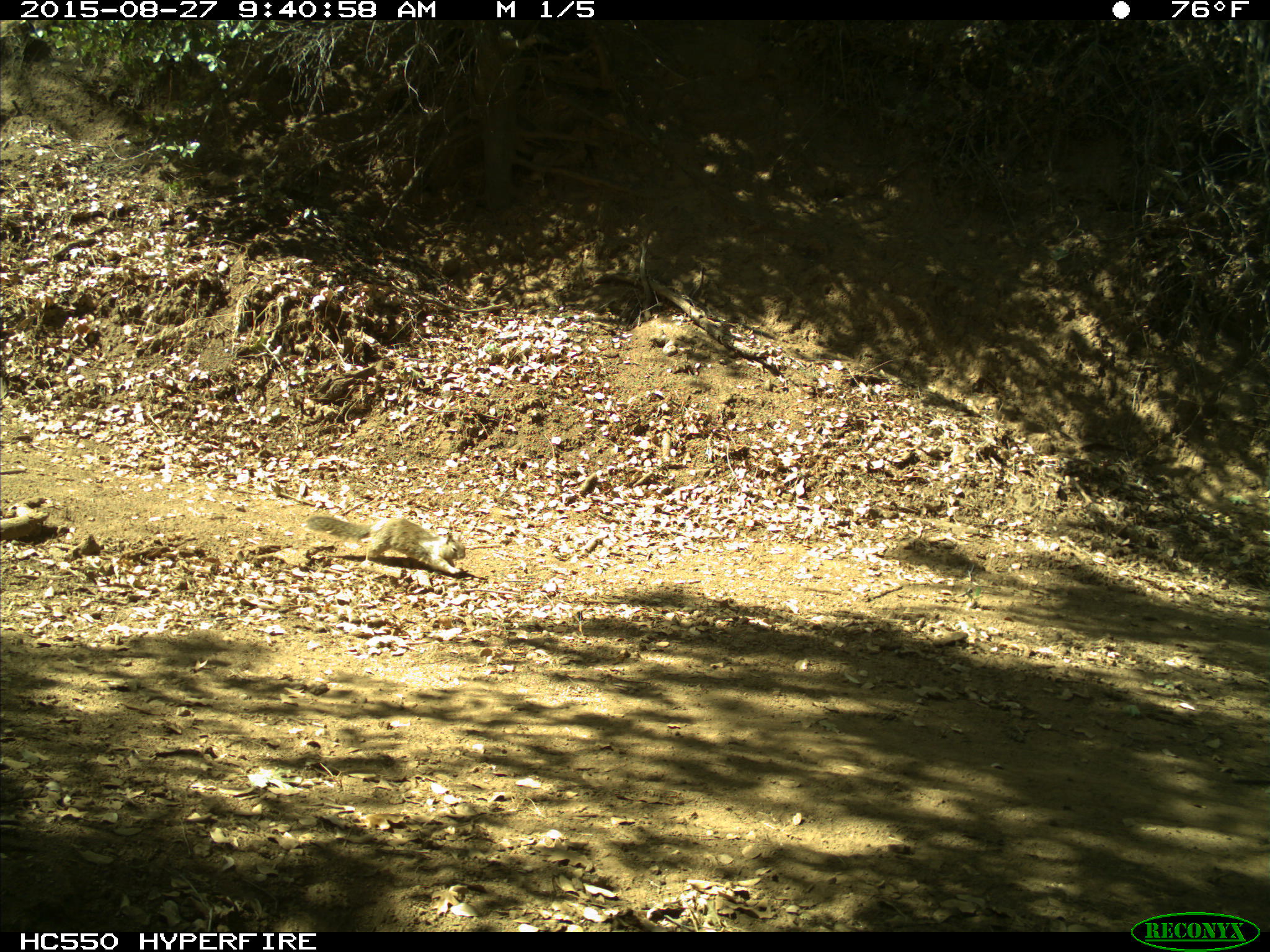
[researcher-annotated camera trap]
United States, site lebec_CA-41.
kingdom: Animalia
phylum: Chordata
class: Mammalia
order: Rodentia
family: Sciuridae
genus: Otospermophilus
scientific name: Otospermophilus beecheyi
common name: california ground squirrel